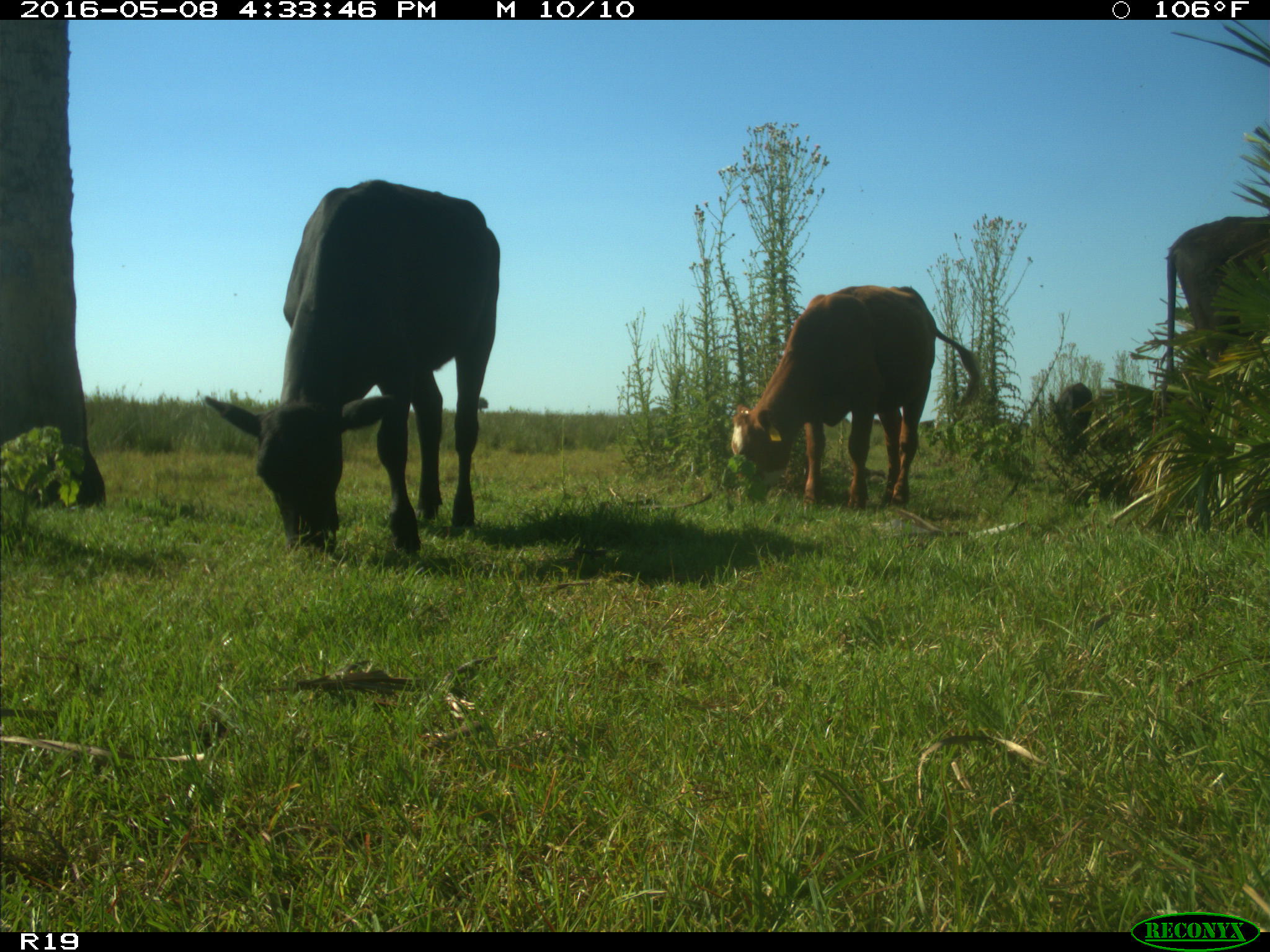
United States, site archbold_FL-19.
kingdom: Animalia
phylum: Chordata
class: Mammalia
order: Artiodactyla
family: Bovidae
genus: Bos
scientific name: Bos taurus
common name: domestic cow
Bos taurus (domestic cow).